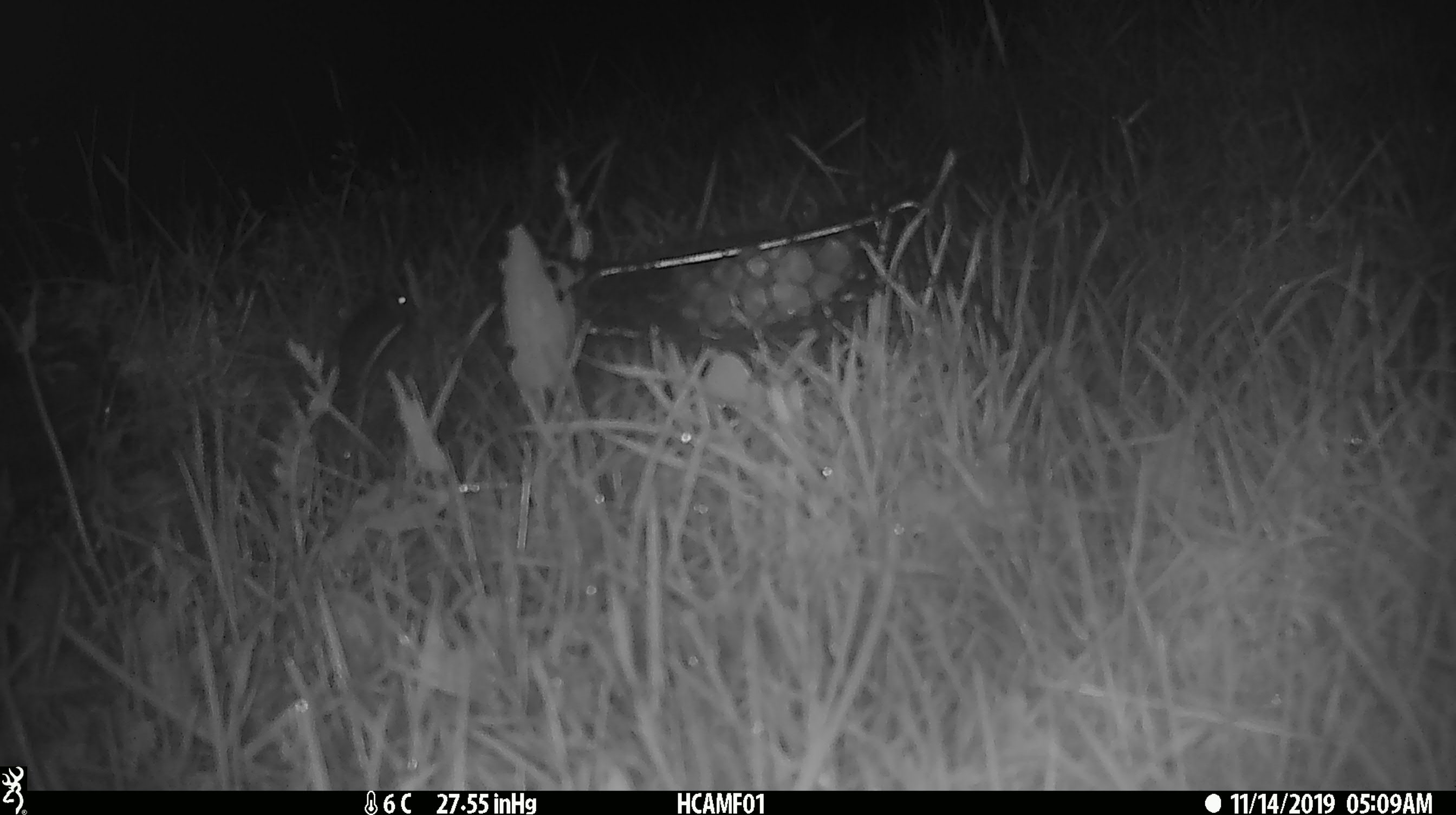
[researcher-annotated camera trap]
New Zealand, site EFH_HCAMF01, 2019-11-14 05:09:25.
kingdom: Animalia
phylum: Chordata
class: Mammalia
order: Rodentia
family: Muridae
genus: Mus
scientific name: Mus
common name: mouse